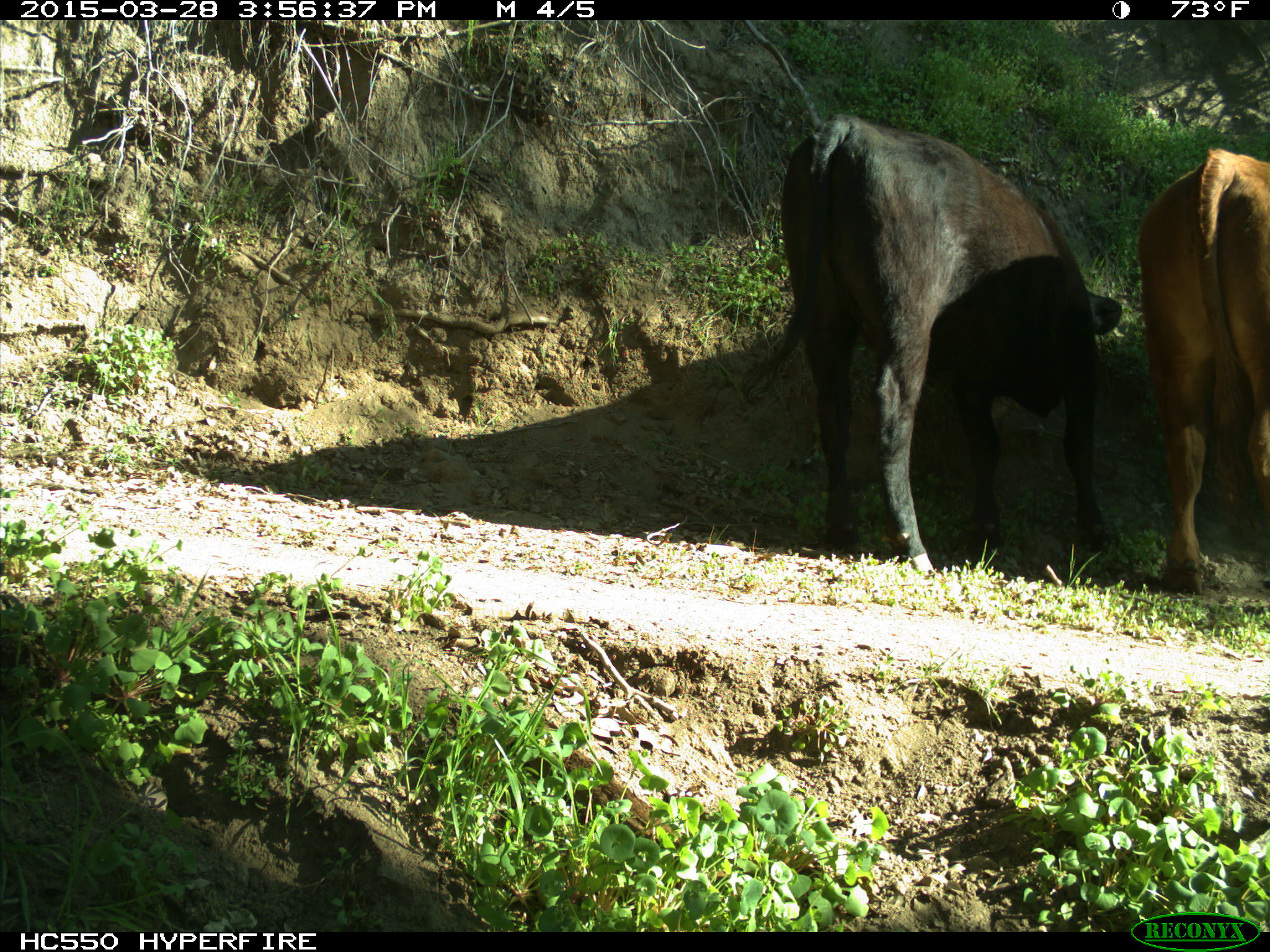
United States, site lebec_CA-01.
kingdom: Animalia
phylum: Chordata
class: Mammalia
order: Artiodactyla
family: Bovidae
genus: Bos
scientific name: Bos taurus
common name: domestic cow